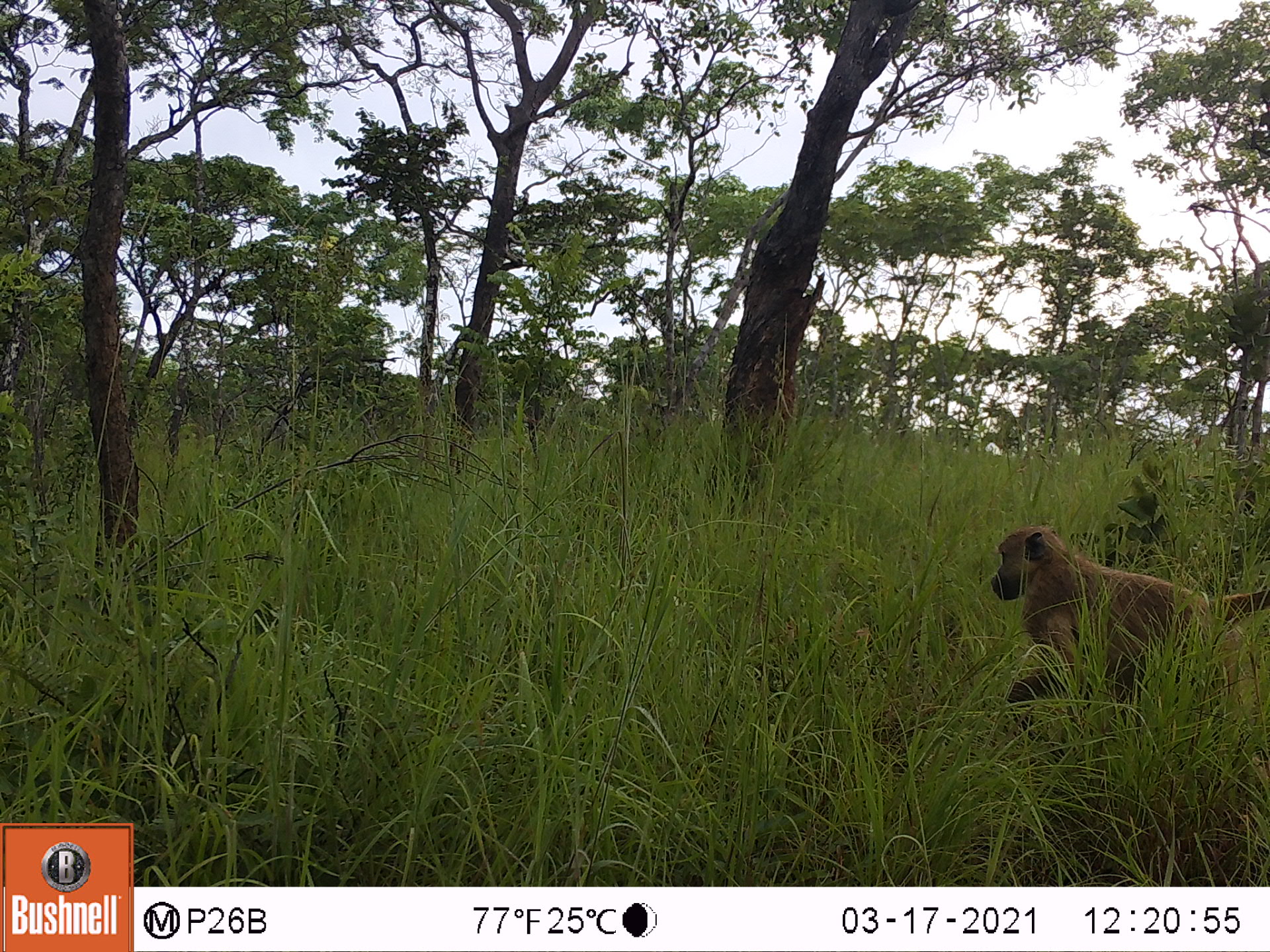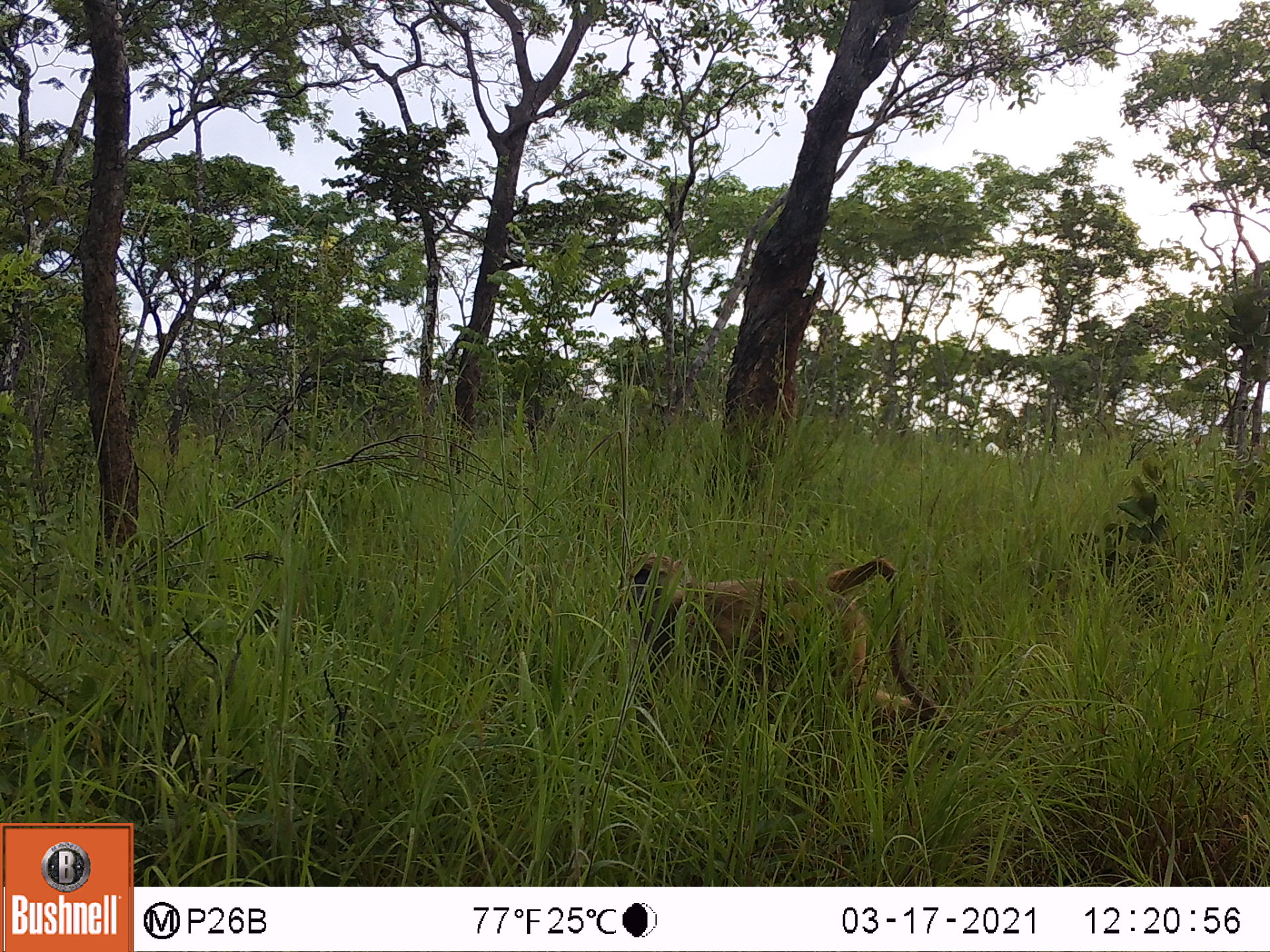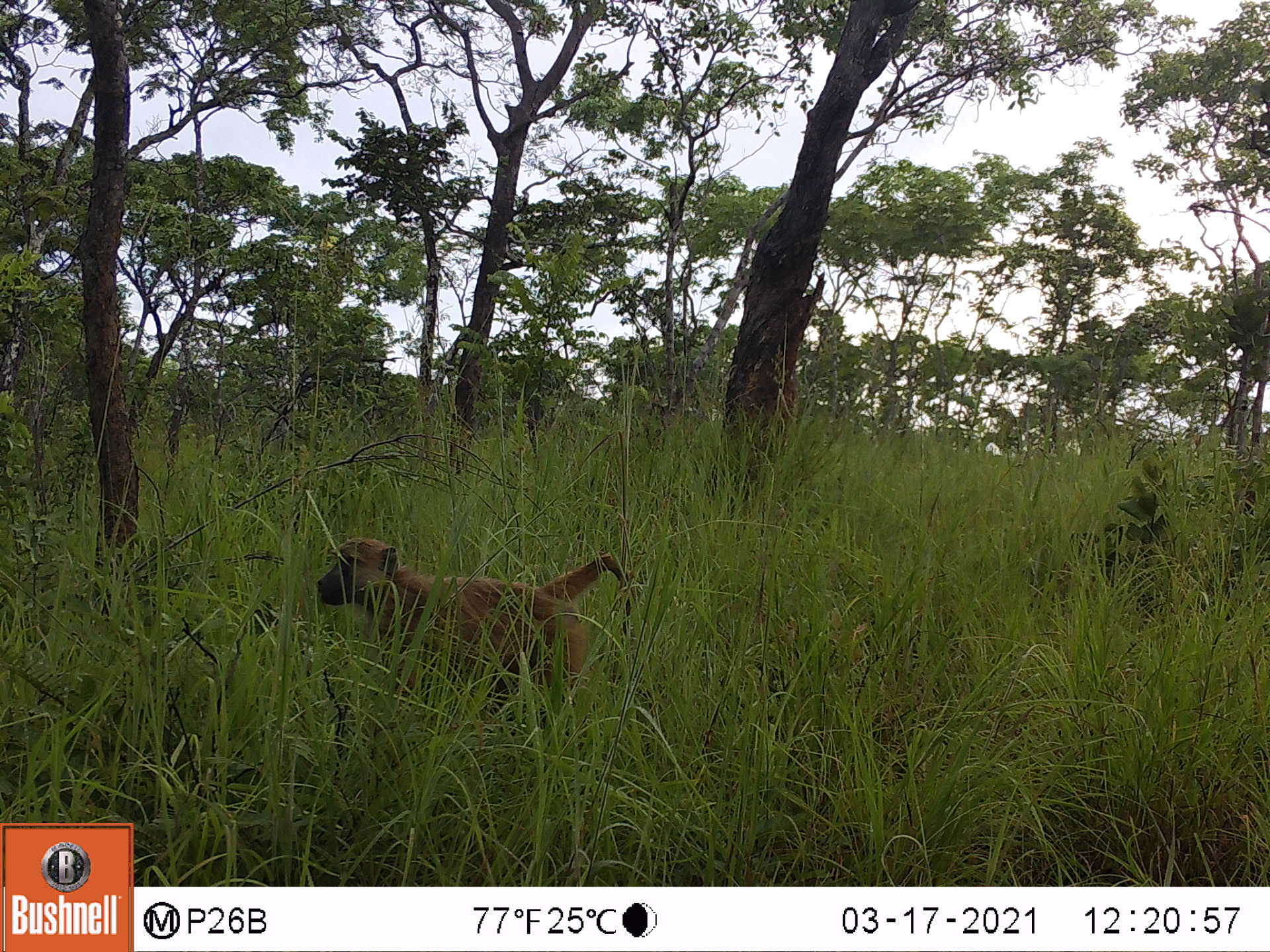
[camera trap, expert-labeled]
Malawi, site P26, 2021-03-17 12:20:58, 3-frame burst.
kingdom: Animalia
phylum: Chordata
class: Mammalia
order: Primates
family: Cercopithecidae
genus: Papio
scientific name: Papio cynocephalus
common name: yellow baboon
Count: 1.